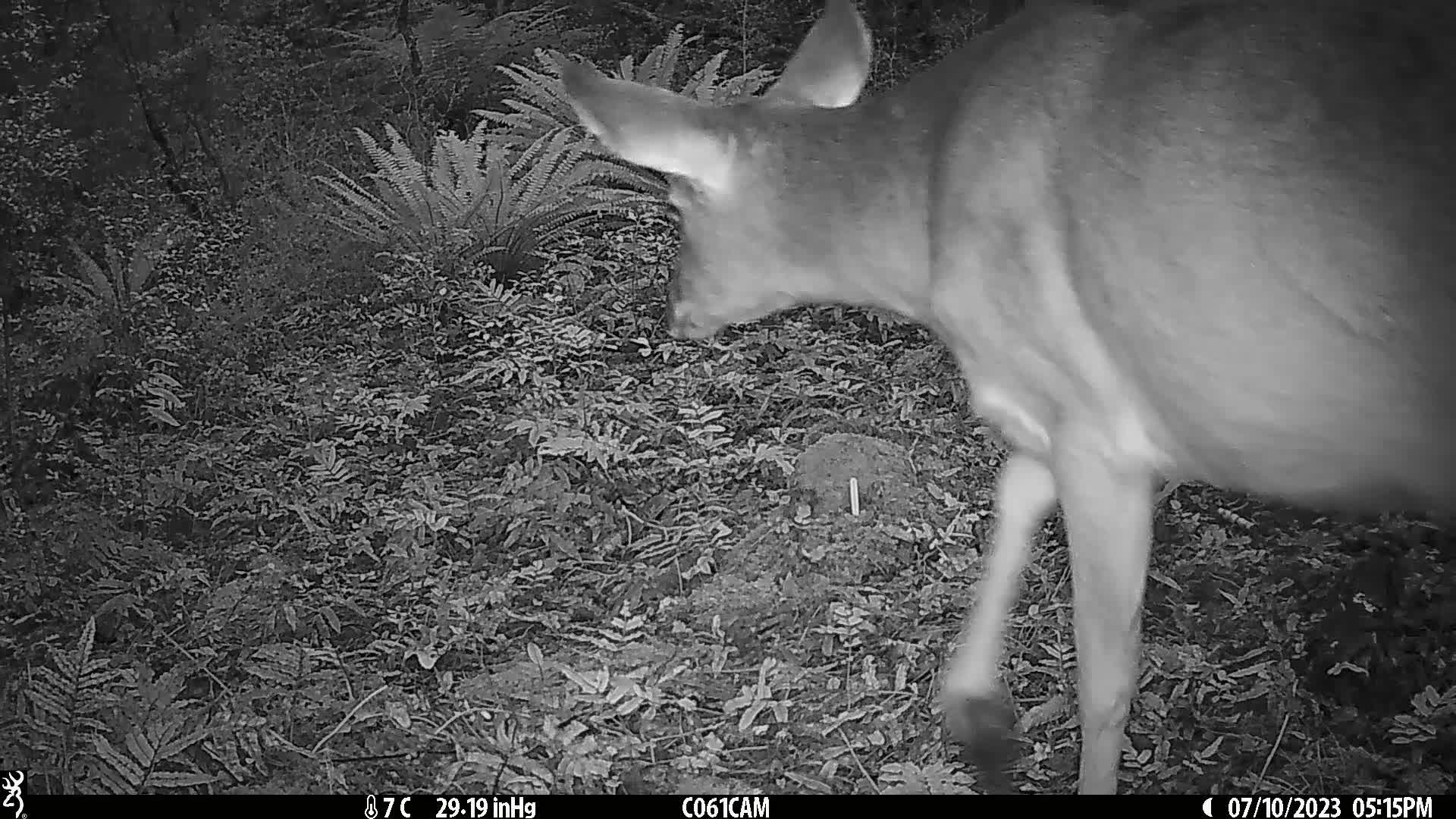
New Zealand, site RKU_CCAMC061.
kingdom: Animalia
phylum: Chordata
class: Mammalia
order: Artiodactyla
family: Cervidae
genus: Odocoileus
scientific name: Odocoileus virginianus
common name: white-tailed deer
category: white tailed deer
White tailed deer (white-tailed deer) (Odocoileus virginianus).